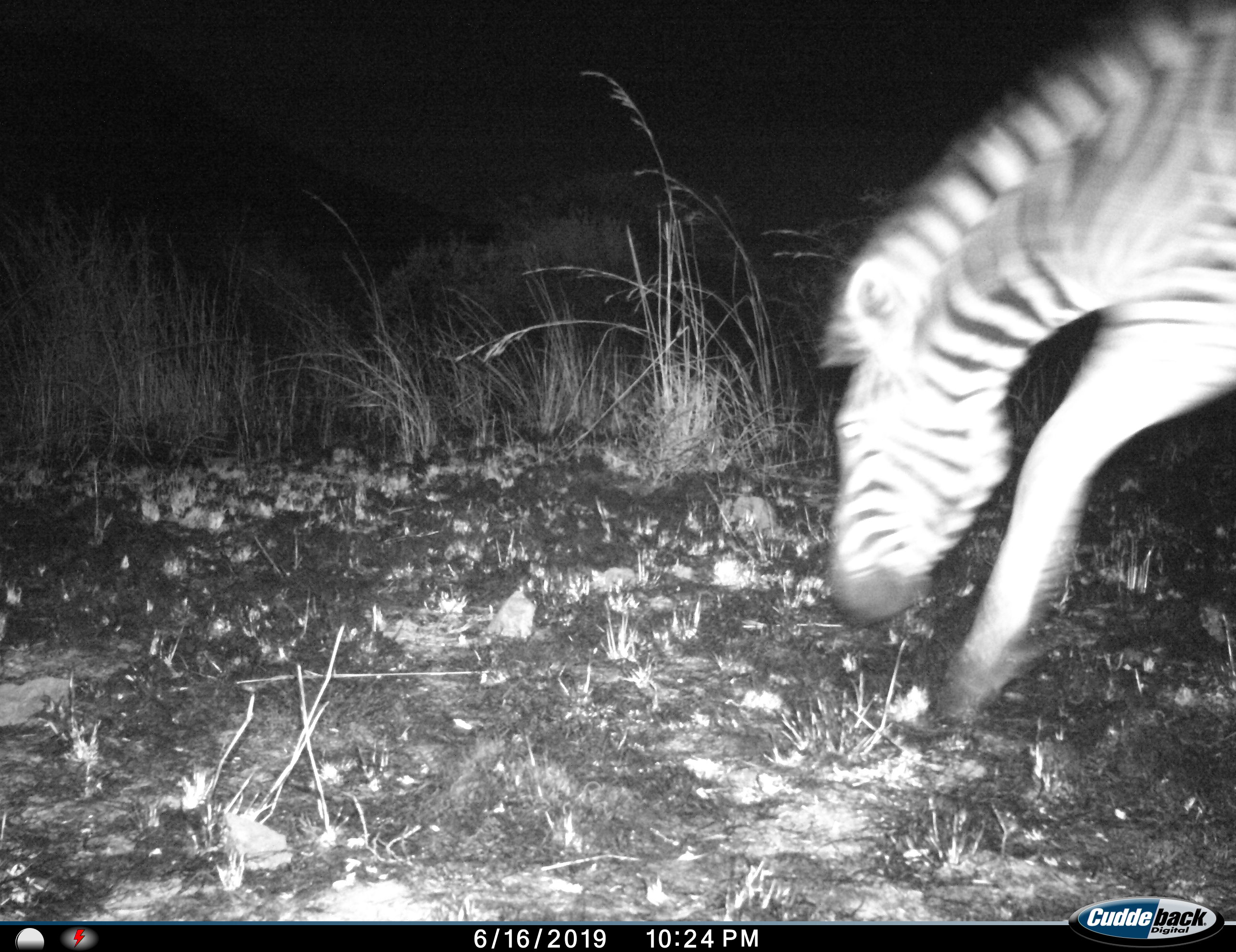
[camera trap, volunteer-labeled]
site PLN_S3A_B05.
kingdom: Animalia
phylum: Chordata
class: Mammalia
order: Perissodactyla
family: Equidae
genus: Equus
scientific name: Equus quagga burchellii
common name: burchell's zebra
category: zebraburchells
Zebraburchells (burchell's zebra) (Equus quagga burchellii), count 1. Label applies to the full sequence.